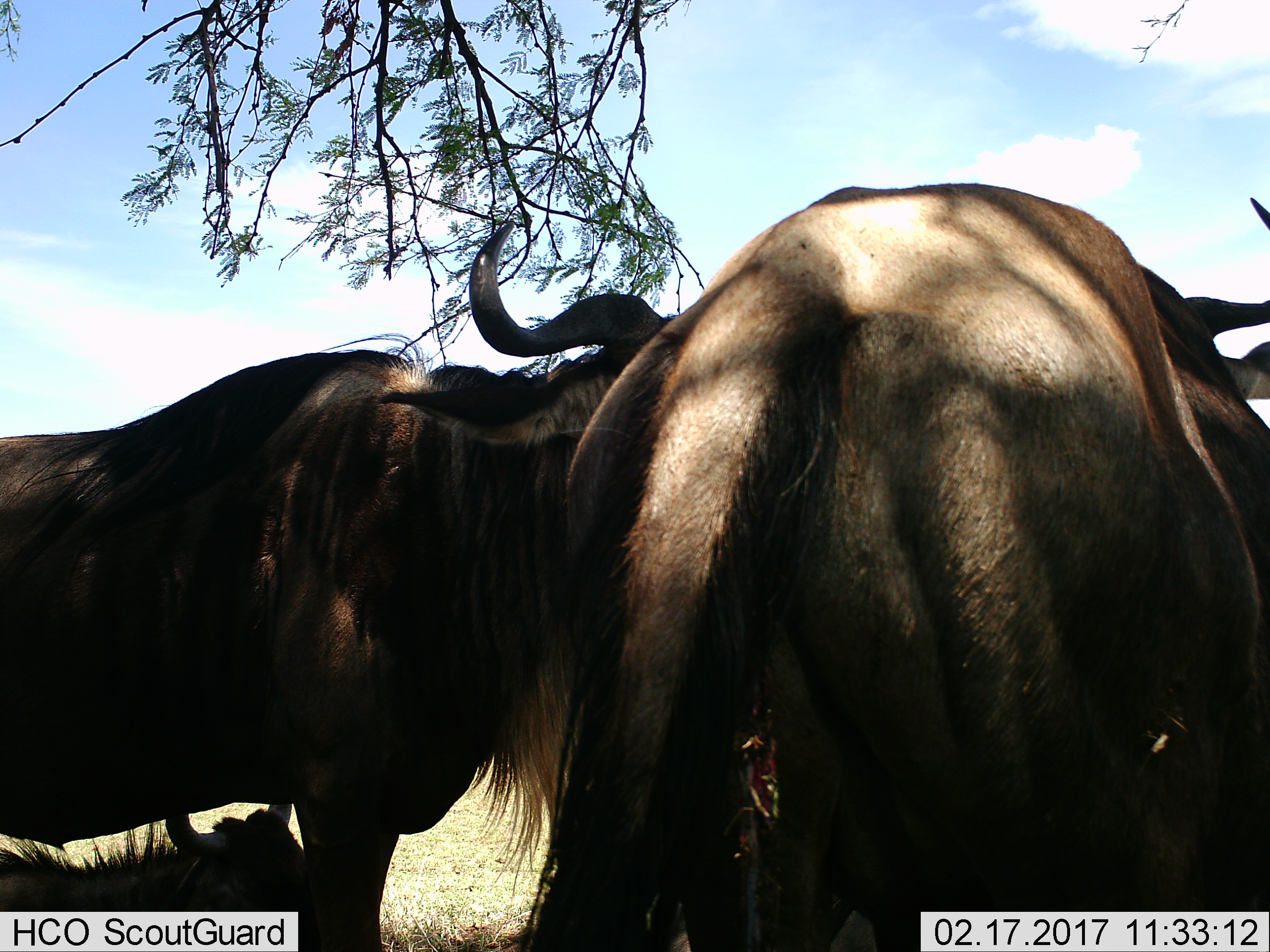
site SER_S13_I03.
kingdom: Animalia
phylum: Chordata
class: Mammalia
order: Artiodactyla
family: Bovidae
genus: Connochaetes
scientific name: Connochaetes taurinus taurinus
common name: blue wildebeest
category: wildebeestblue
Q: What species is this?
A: Wildebeestblue (blue wildebeest) (Connochaetes taurinus taurinus).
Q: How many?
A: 3.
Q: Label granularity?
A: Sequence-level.